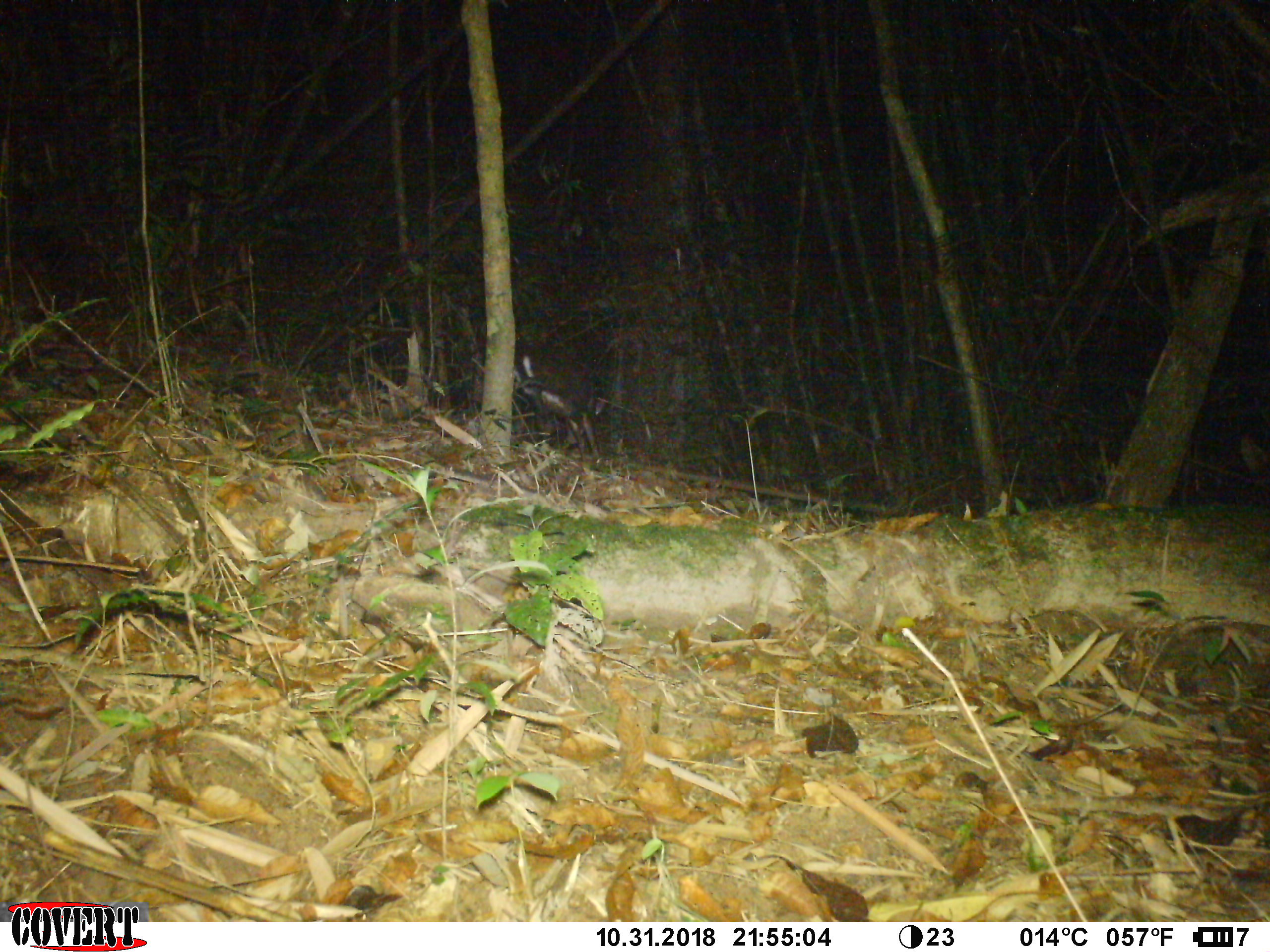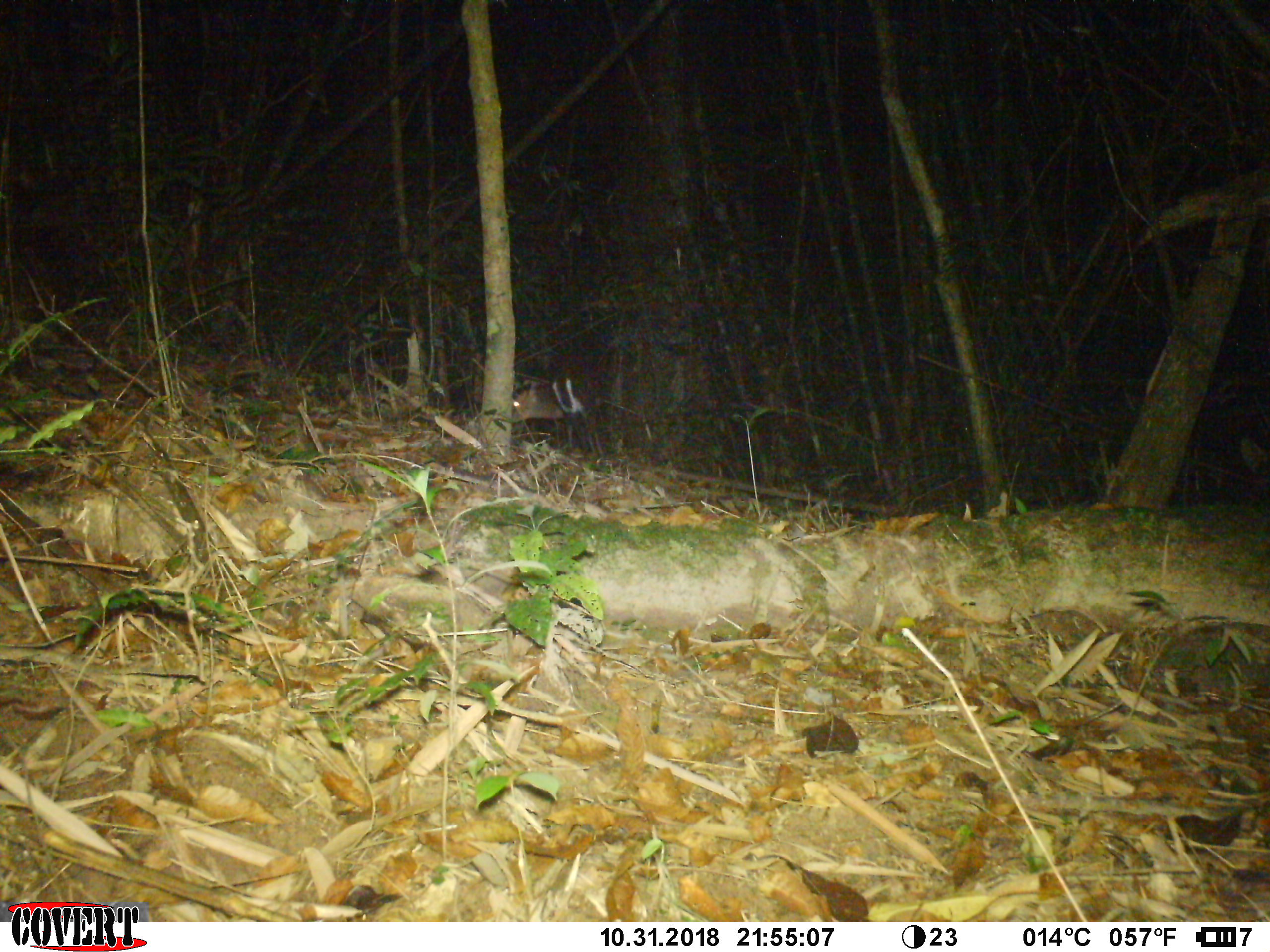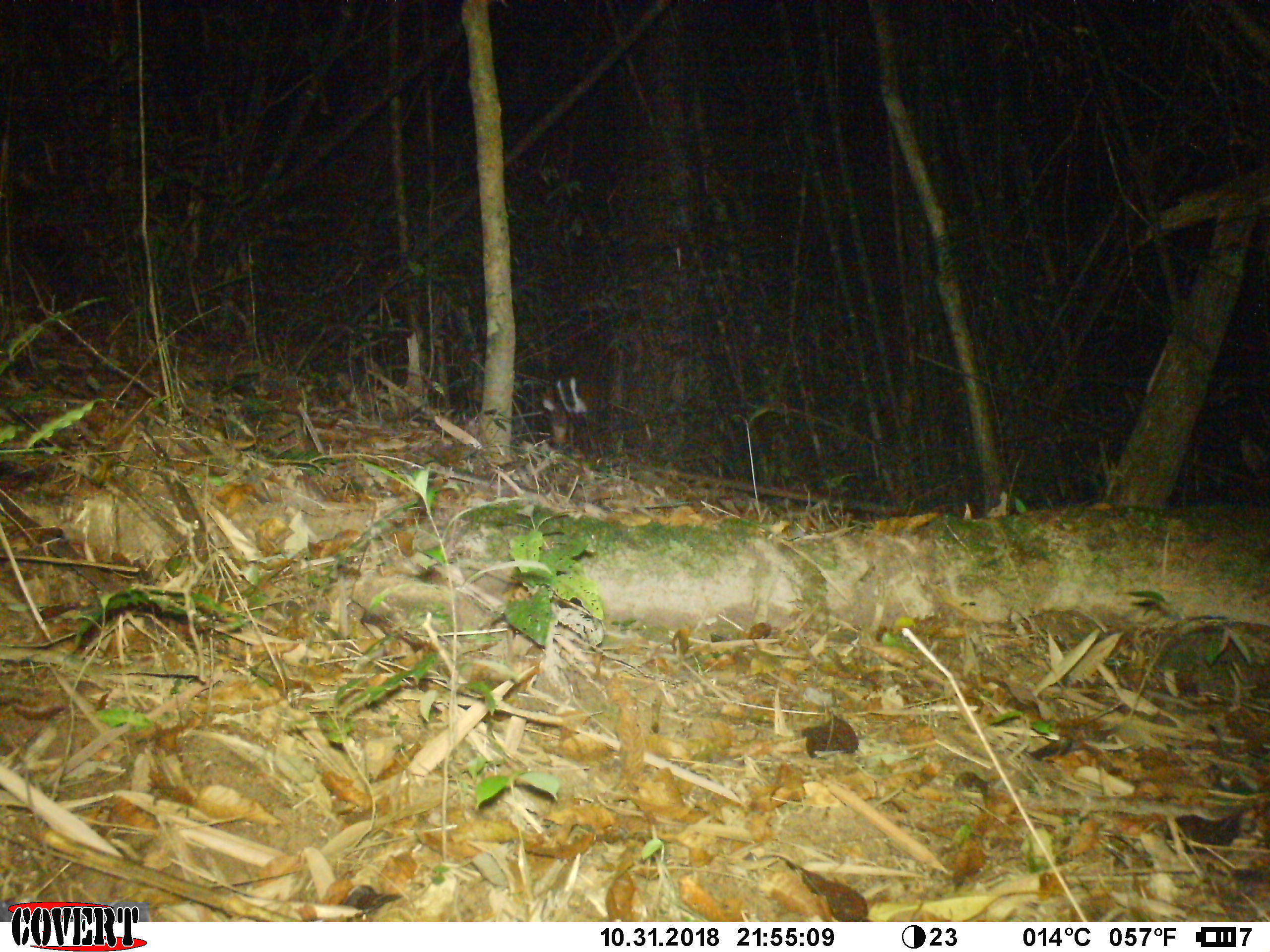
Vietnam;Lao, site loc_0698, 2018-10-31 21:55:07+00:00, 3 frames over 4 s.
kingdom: Animalia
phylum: Chordata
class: Mammalia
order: Artiodactyla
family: Cervidae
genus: Muntiacus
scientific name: Muntiacus rooseveltorum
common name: roosevelt's muntjac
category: roosevelts muntjac group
Roosevelts muntjac group (roosevelt's muntjac) (Muntiacus rooseveltorum). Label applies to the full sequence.